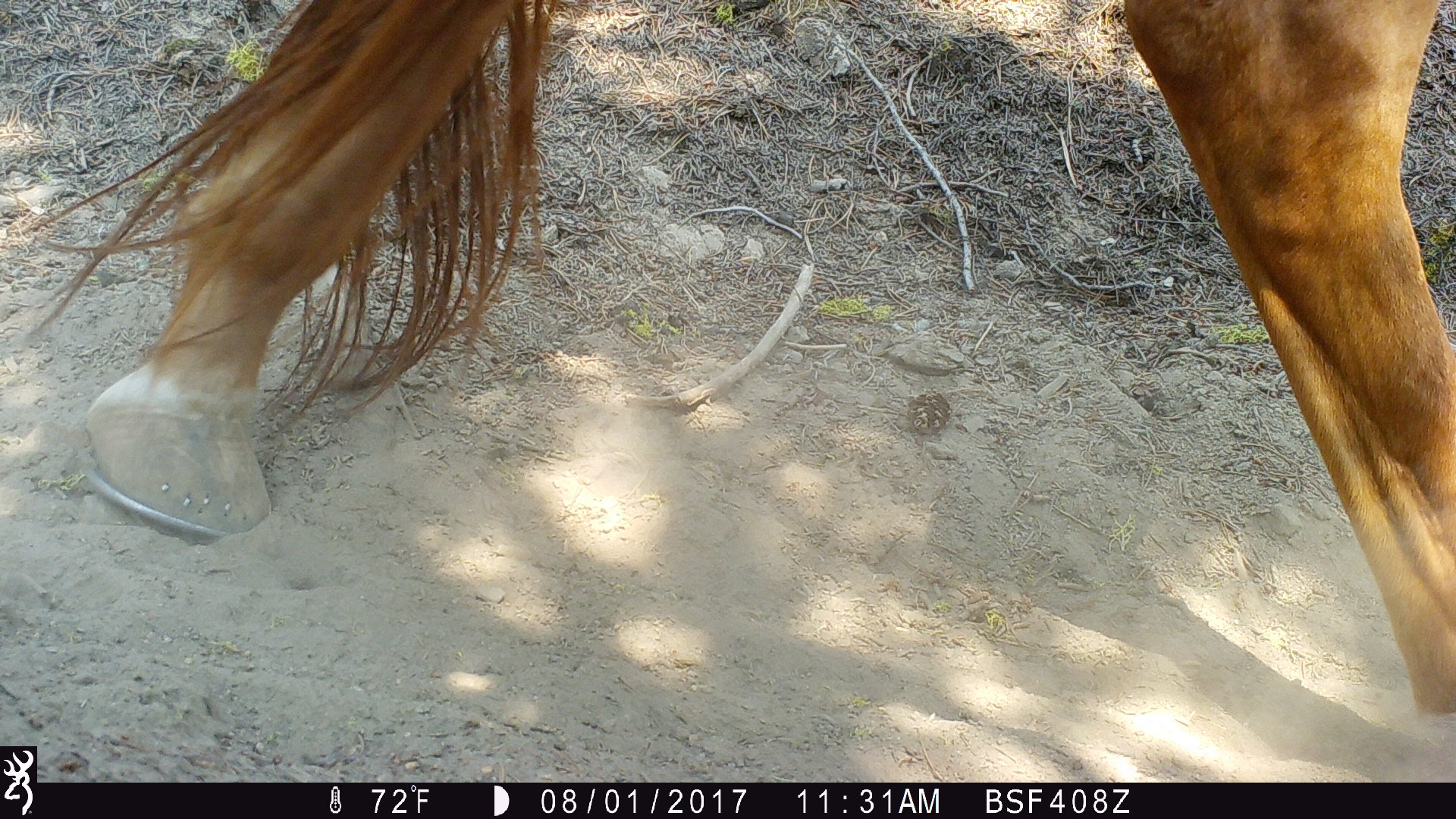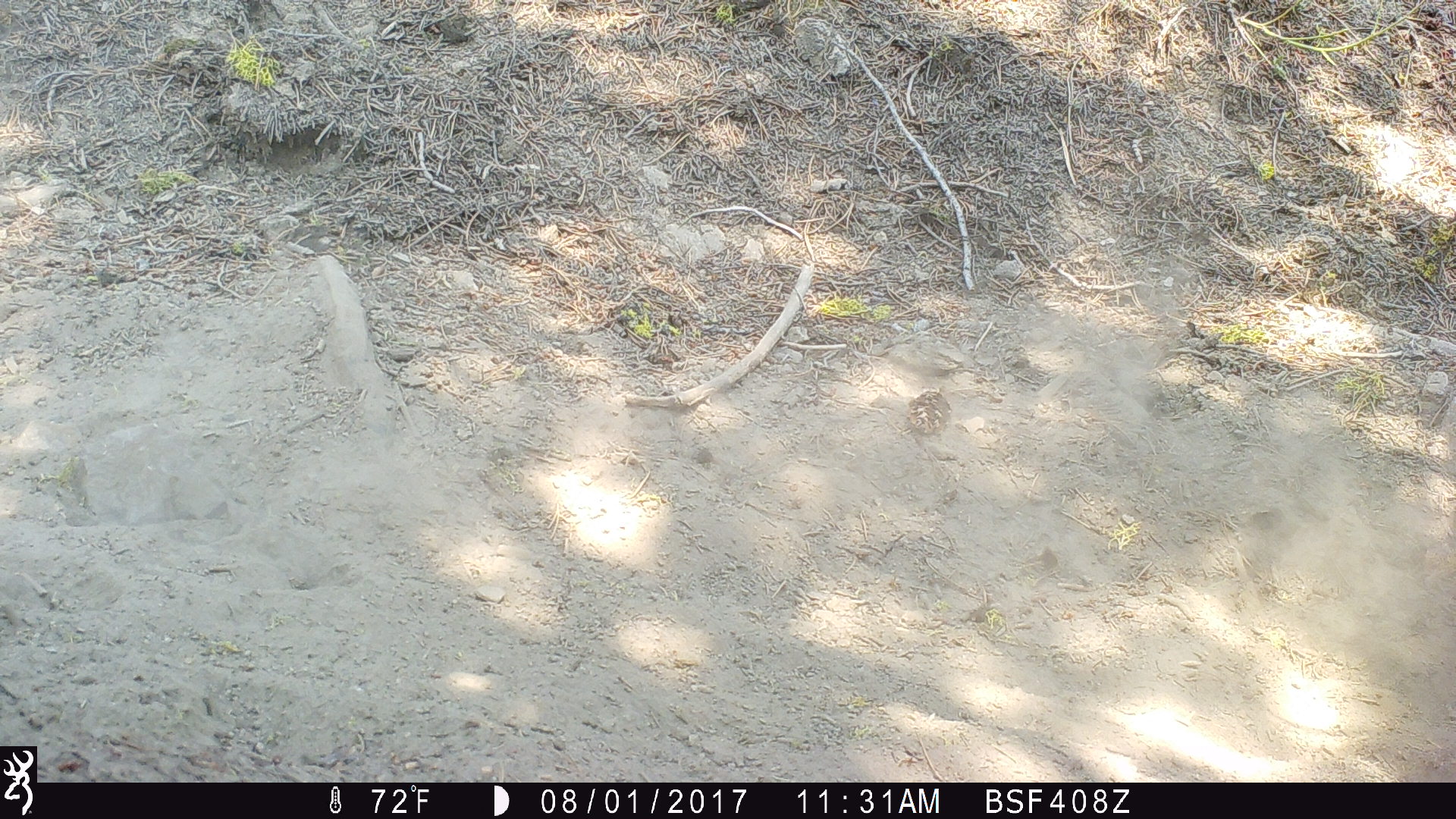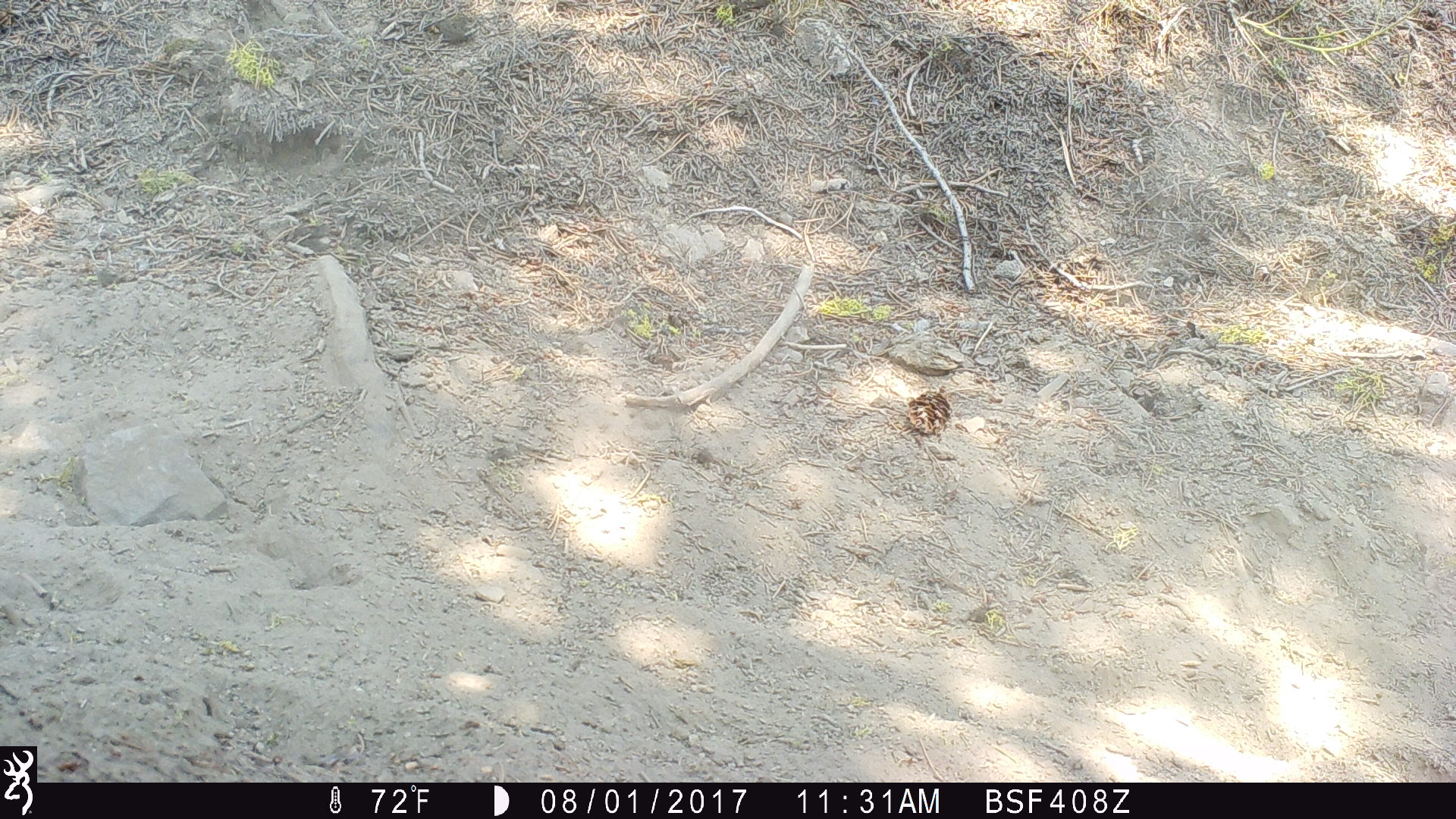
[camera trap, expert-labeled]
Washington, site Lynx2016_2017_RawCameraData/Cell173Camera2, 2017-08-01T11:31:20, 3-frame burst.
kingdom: Animalia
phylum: Chordata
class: Mammalia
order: Perissodactyla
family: Equidae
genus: Equus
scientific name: Equus caballus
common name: domestic horse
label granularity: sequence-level